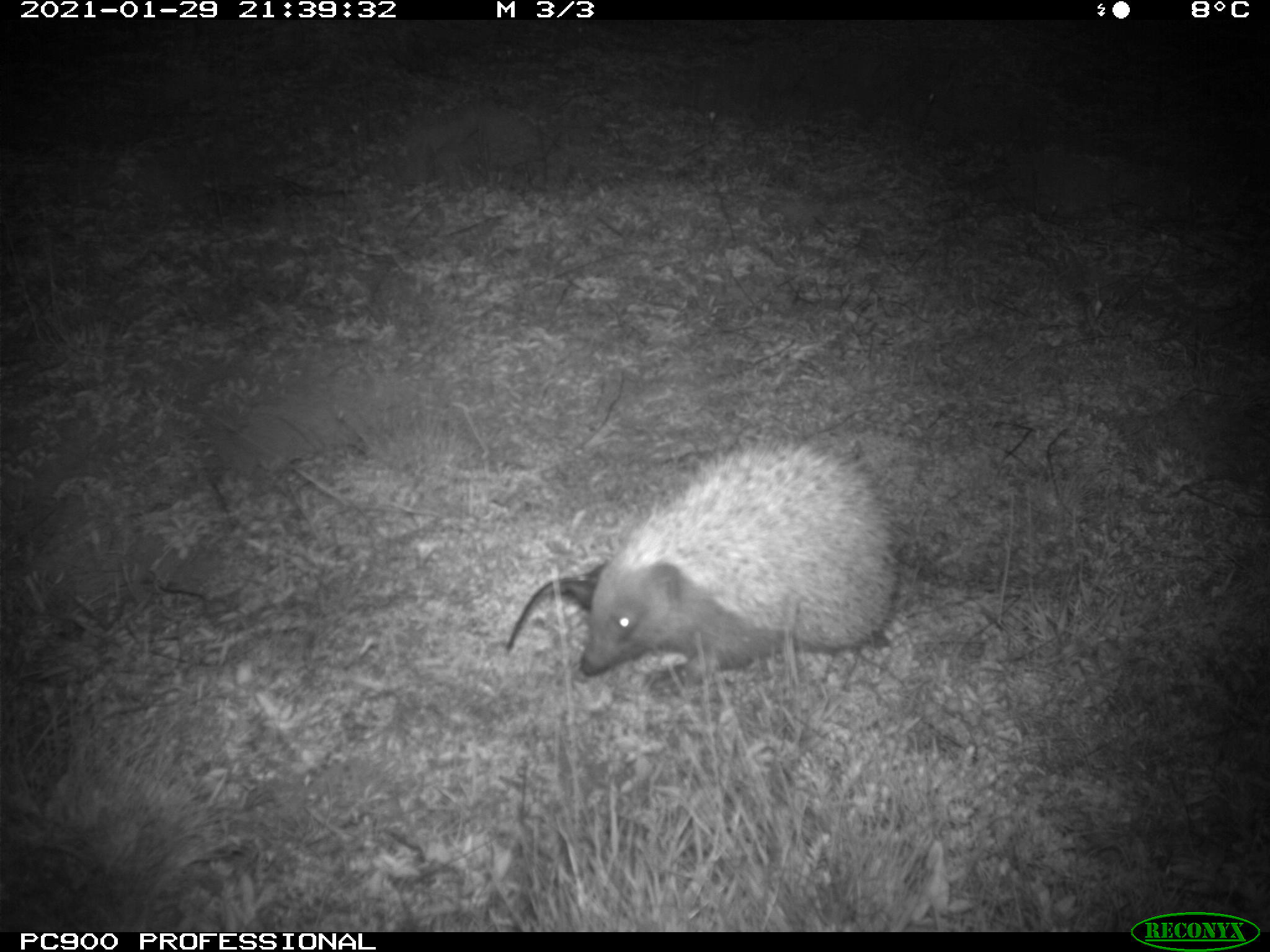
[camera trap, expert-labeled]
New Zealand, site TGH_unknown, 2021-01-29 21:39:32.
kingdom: Animalia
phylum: Chordata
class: Mammalia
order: Eulipotyphla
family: Erinaceidae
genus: Erinaceus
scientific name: Erinaceus europaeus europaeus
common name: european hedgehog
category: hedgehog